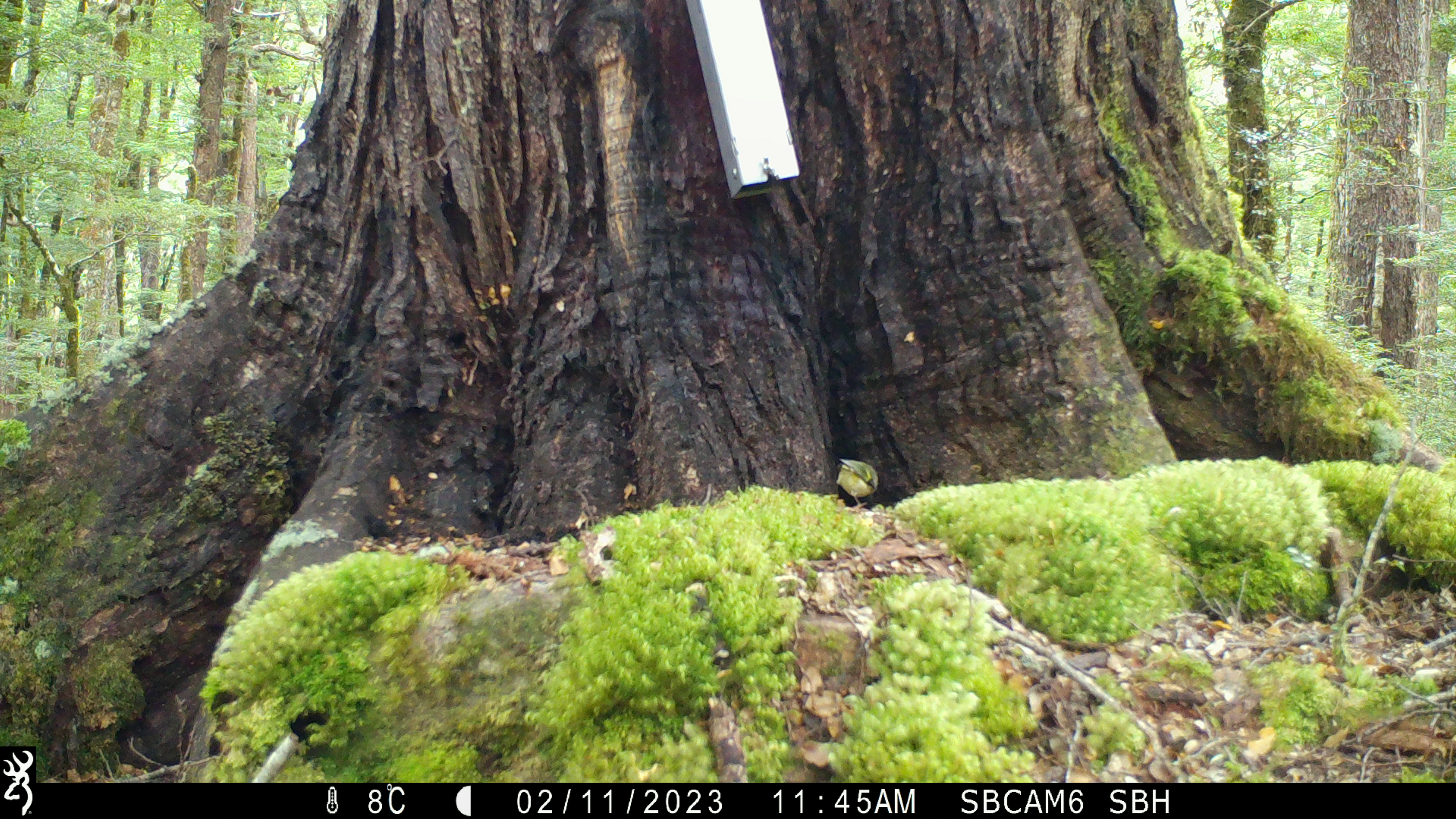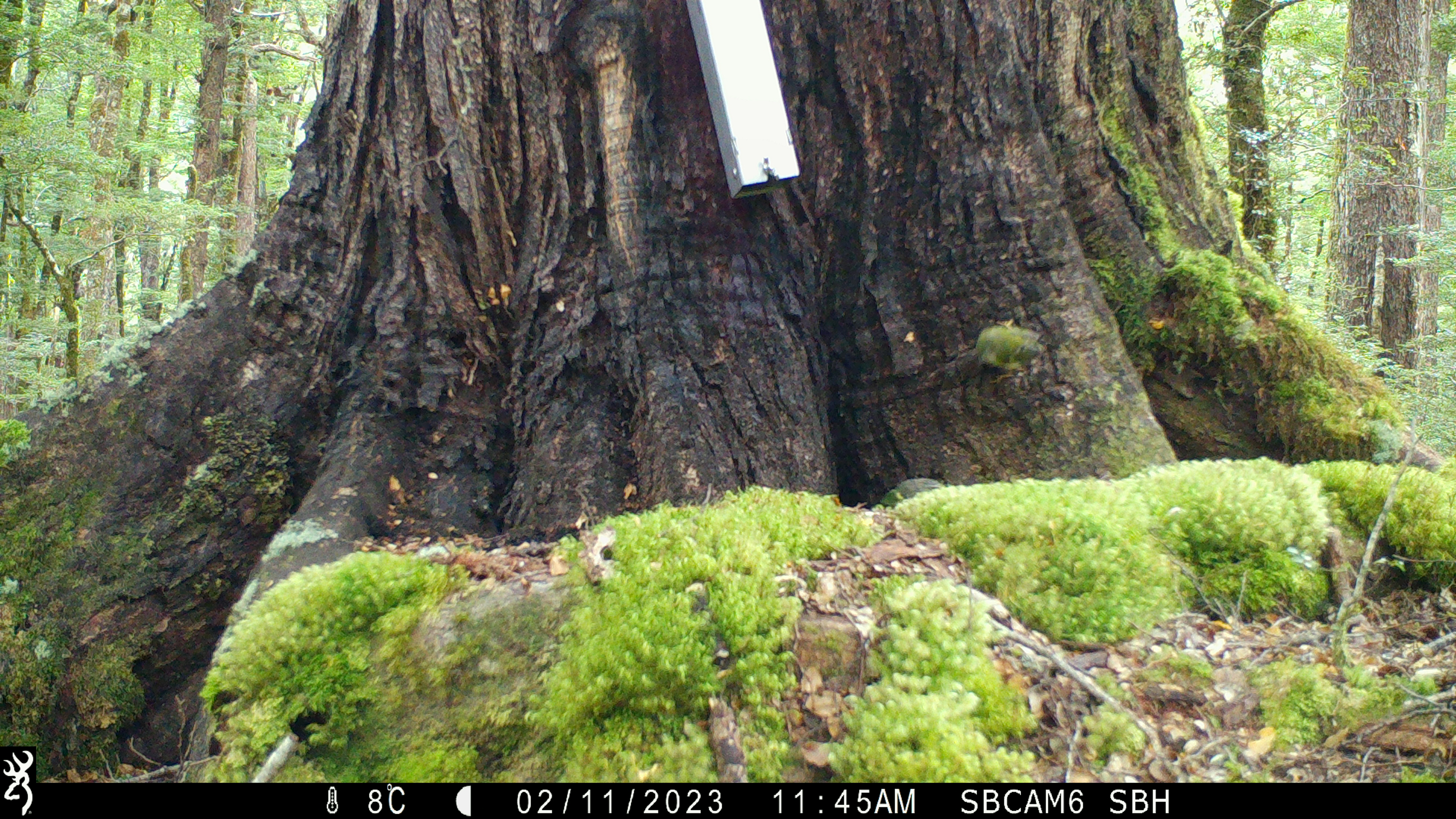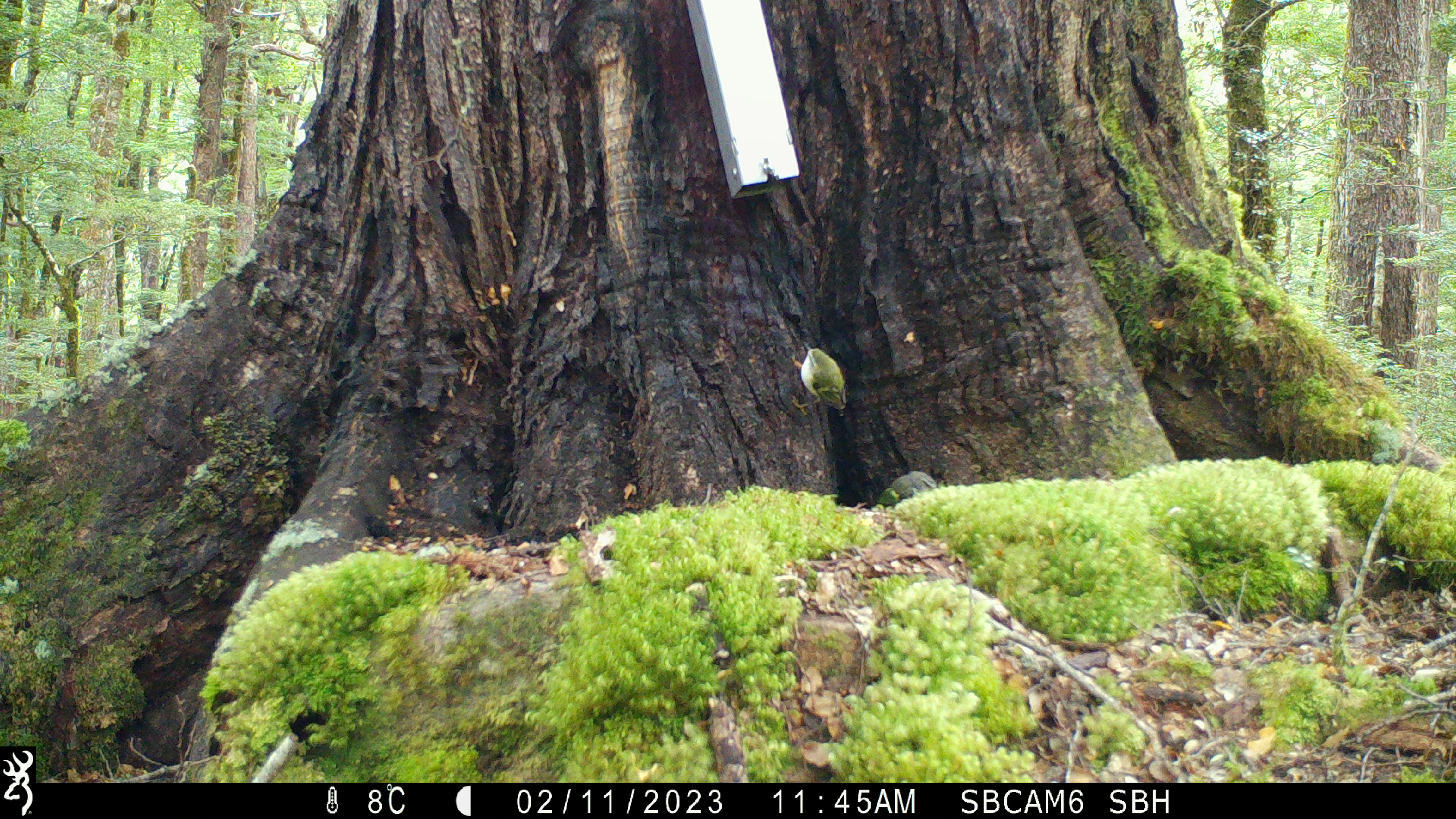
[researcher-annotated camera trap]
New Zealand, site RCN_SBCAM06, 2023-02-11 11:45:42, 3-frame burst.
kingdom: Animalia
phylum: Chordata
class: Aves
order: Passeriformes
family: Acanthisittidae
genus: Acanthisitta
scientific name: Acanthisitta chloris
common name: rifleman